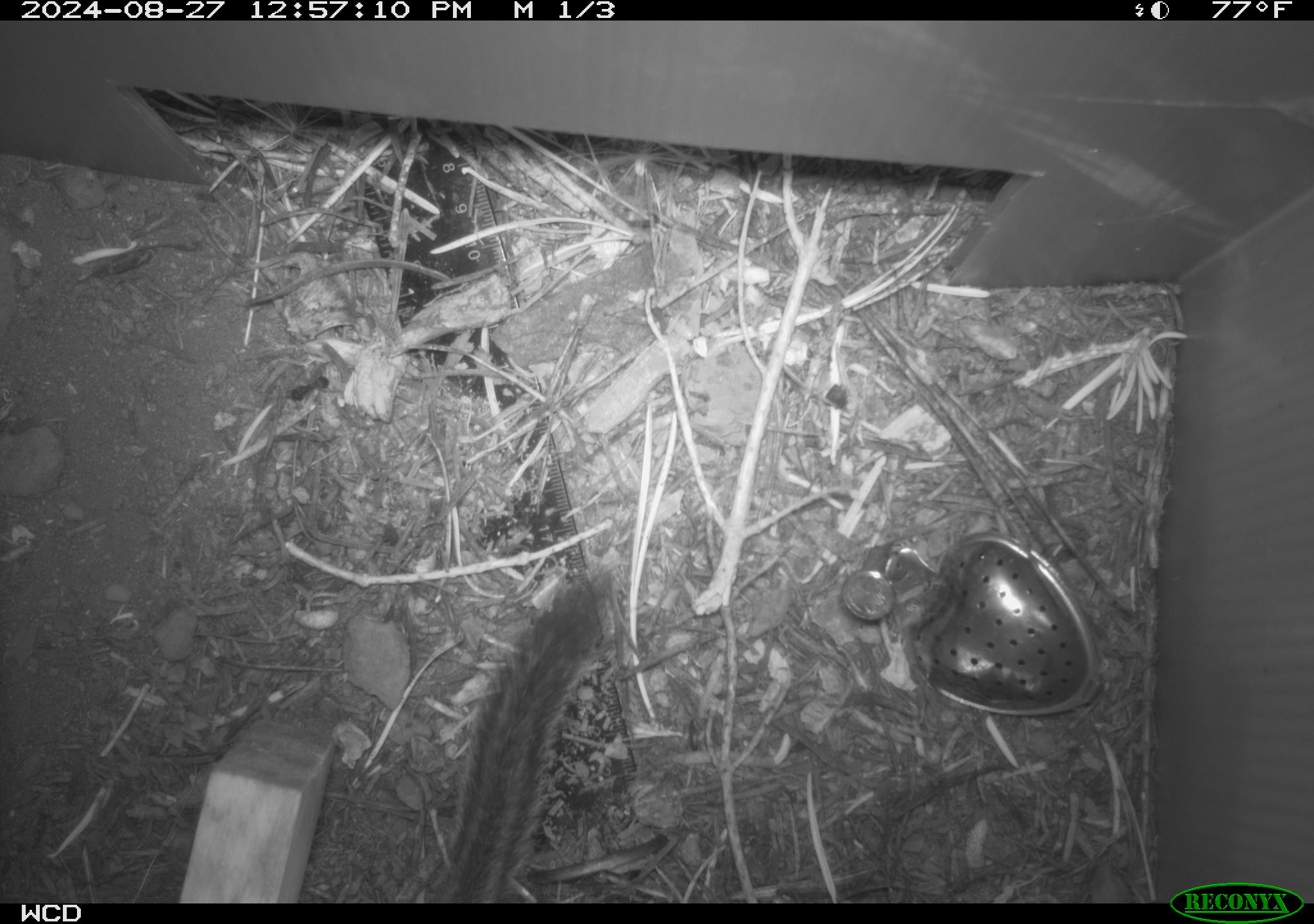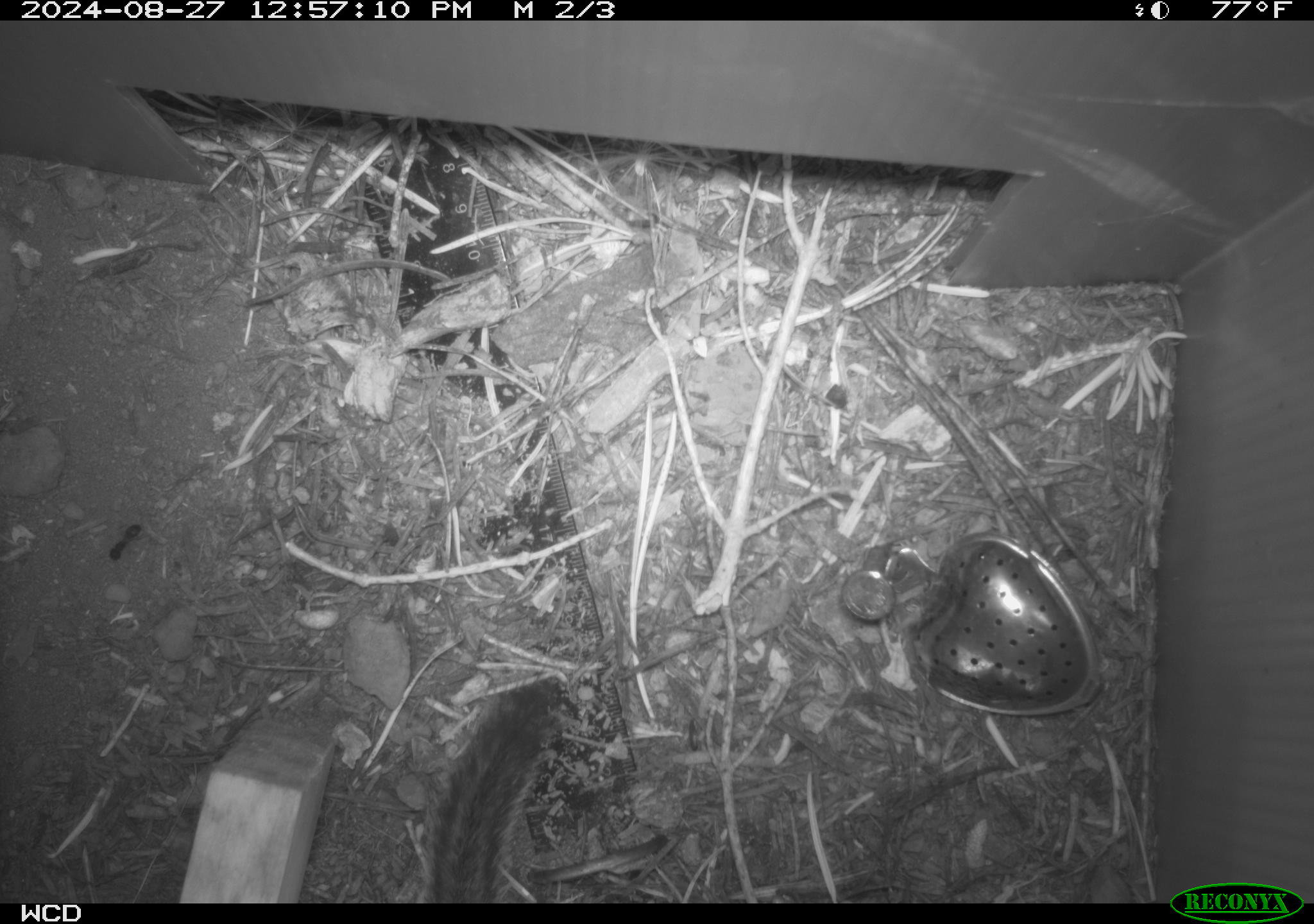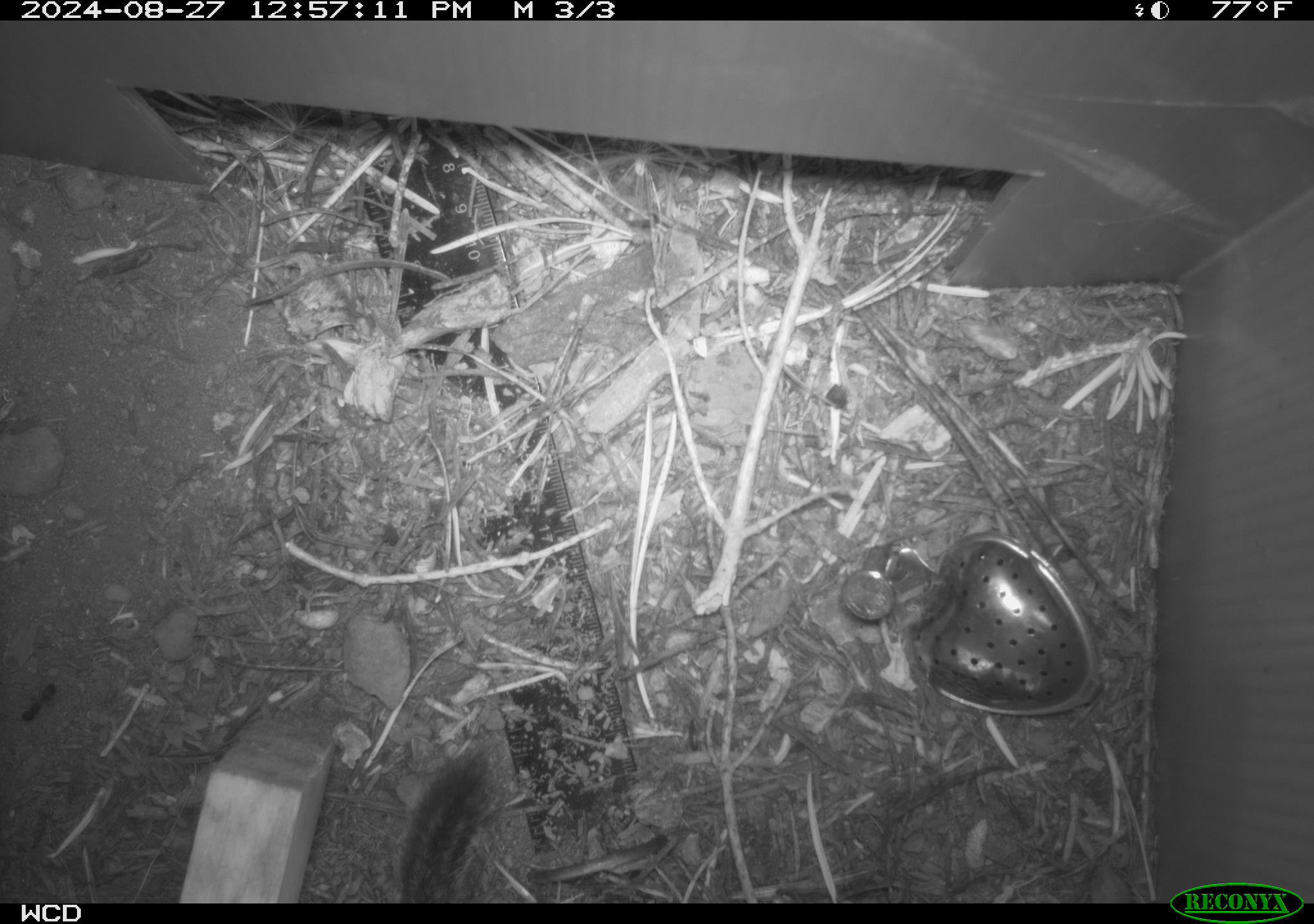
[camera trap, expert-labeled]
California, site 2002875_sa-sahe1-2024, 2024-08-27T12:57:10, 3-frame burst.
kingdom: Animalia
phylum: Chordata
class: Mammalia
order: Rodentia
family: Sciuridae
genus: Neotamias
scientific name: Neotamias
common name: western chipmunks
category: neotamias species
Neotamias species (western chipmunks) (Neotamias).